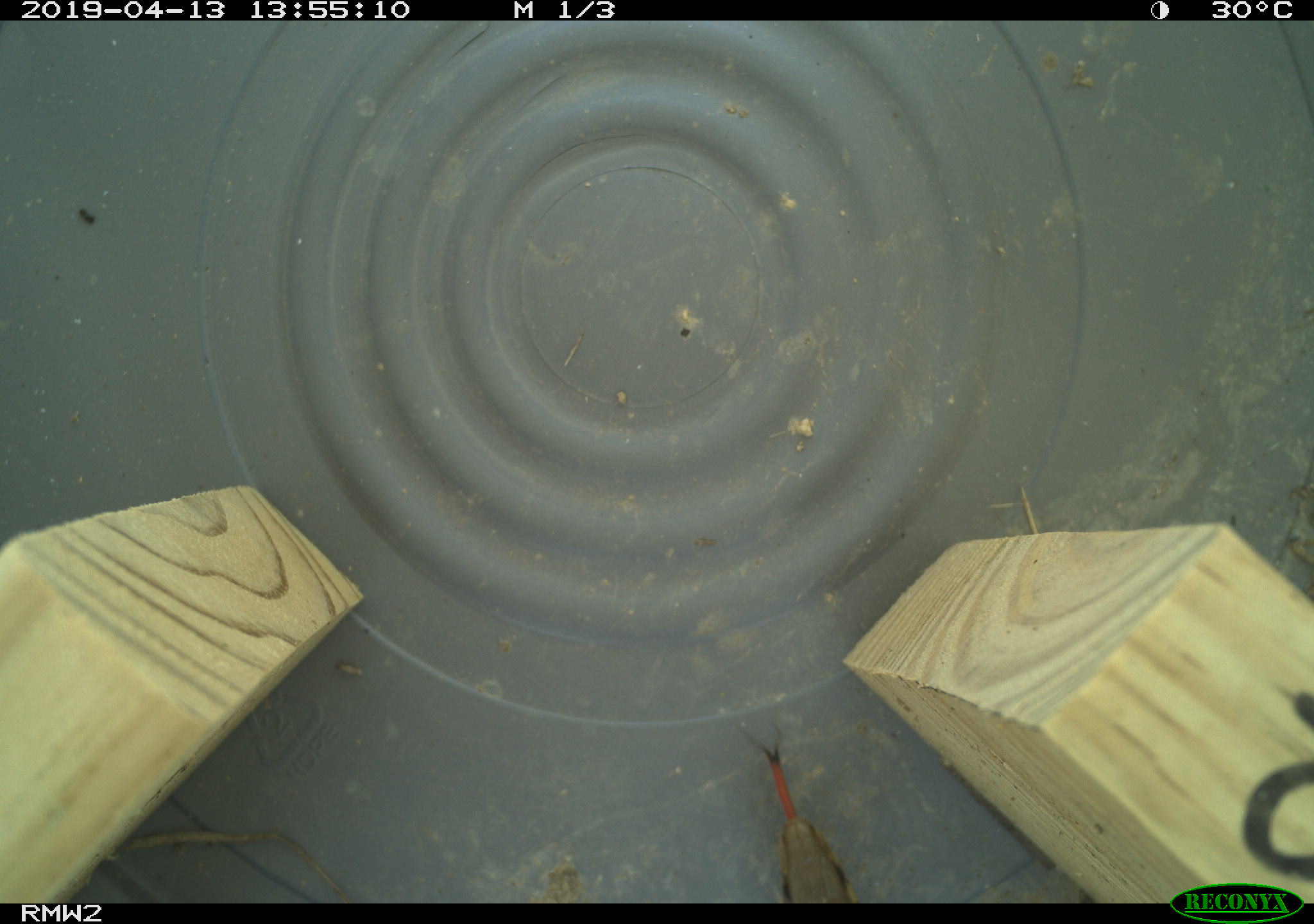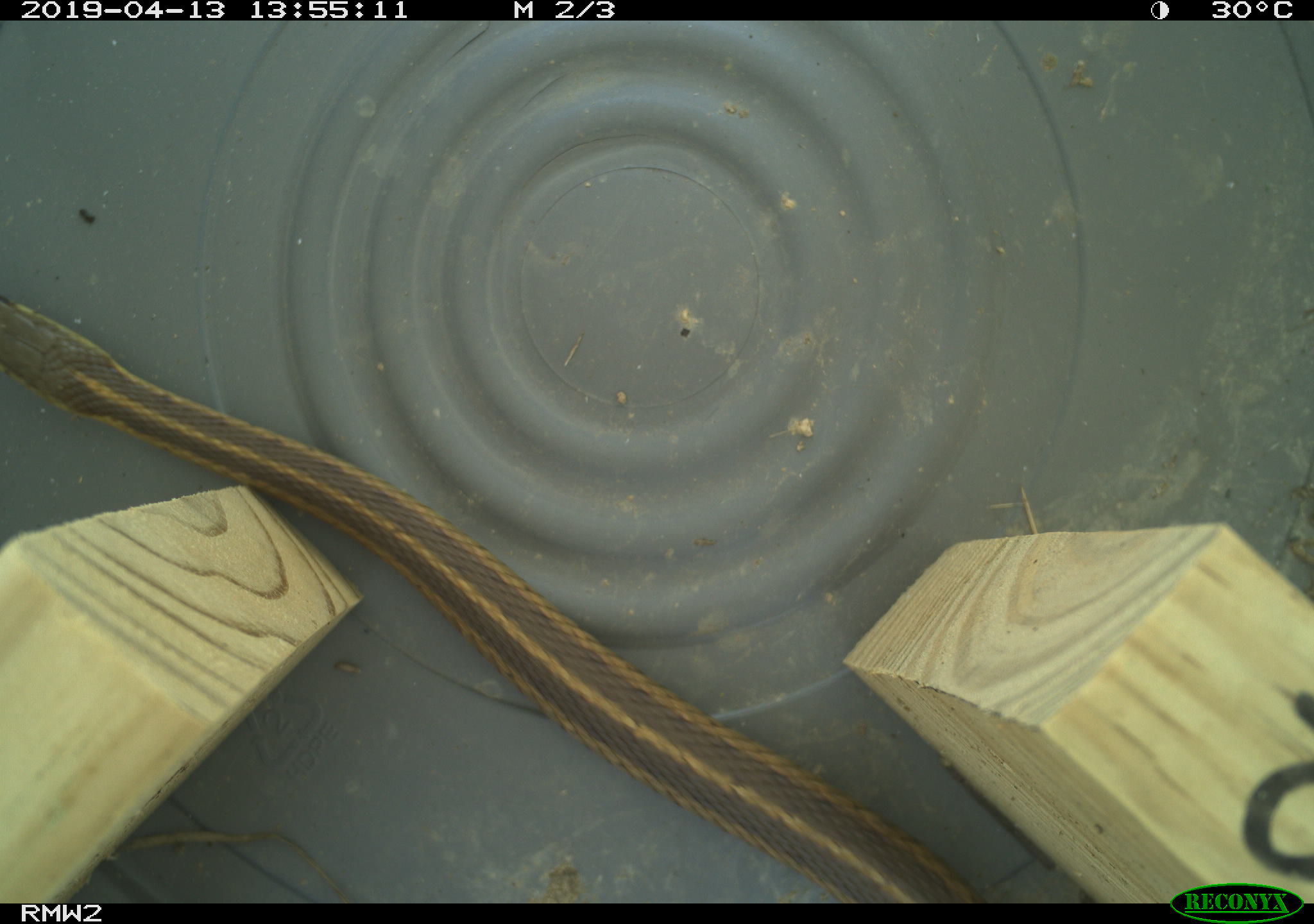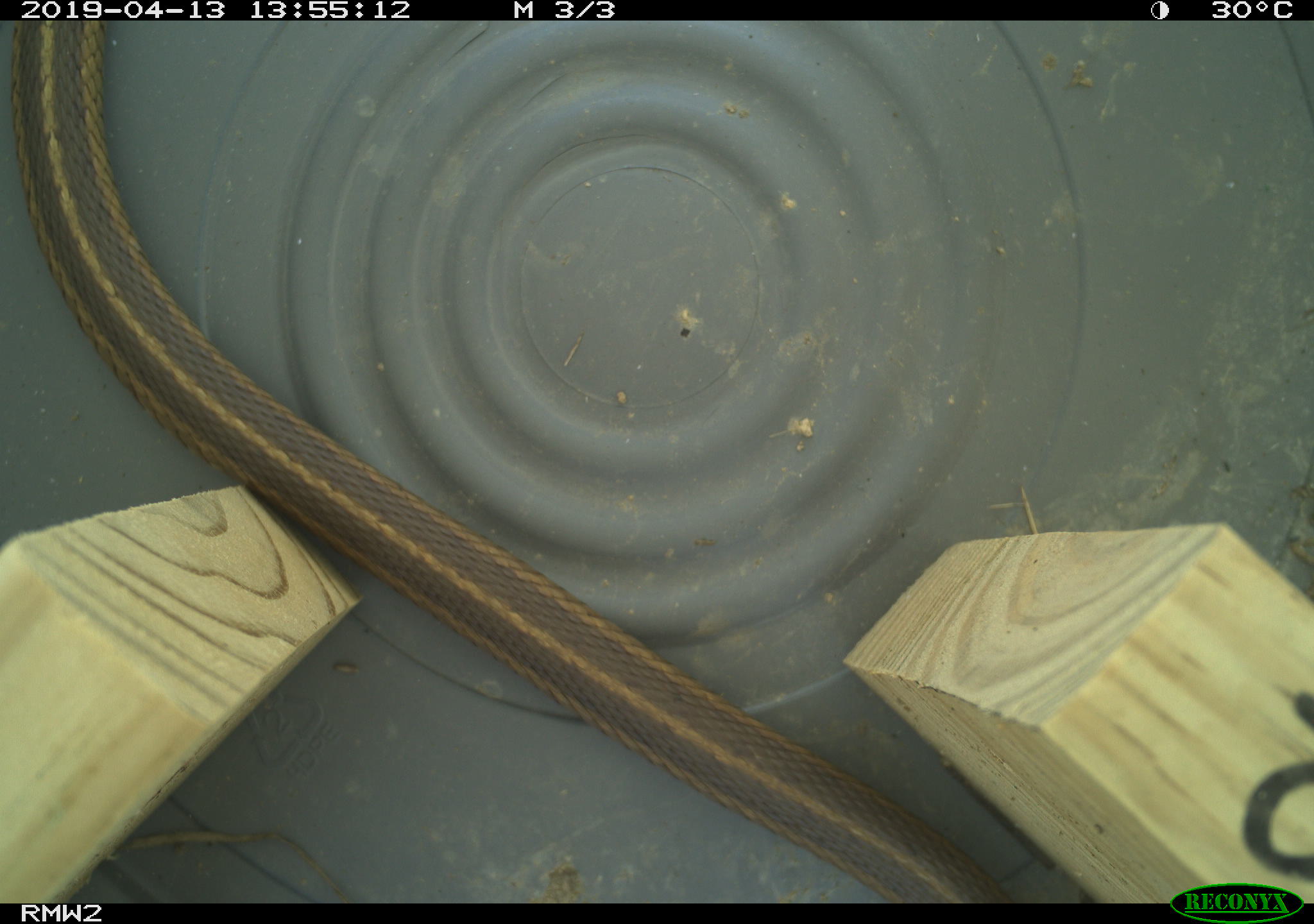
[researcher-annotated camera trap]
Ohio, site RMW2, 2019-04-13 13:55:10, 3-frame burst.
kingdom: Animalia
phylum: Chordata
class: Reptilia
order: Squamata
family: Colubridae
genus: Thamnophis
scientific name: Thamnophis sirtalis sirtalis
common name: eastern gartersnake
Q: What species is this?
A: Eastern gartersnake (Thamnophis sirtalis sirtalis).